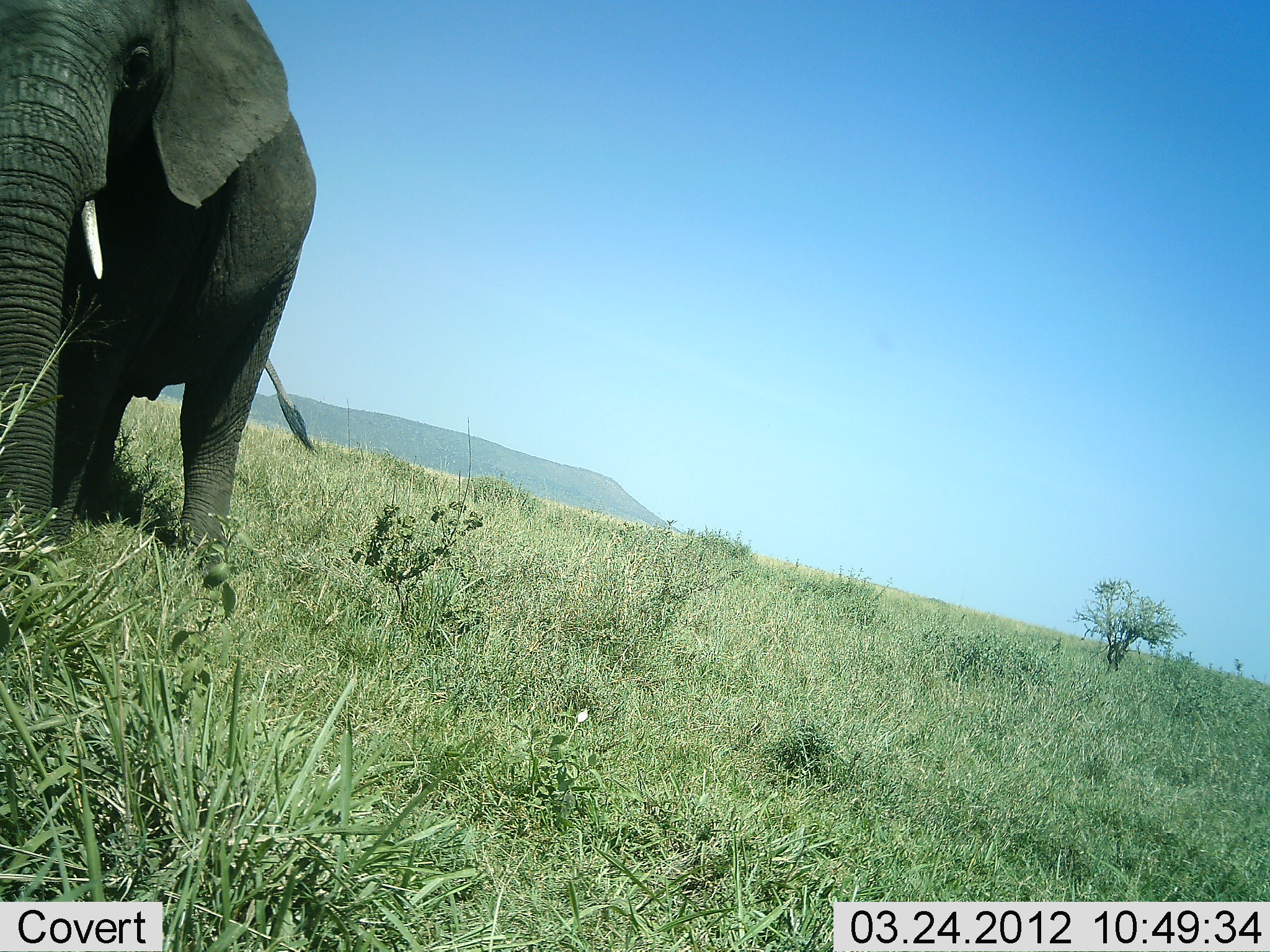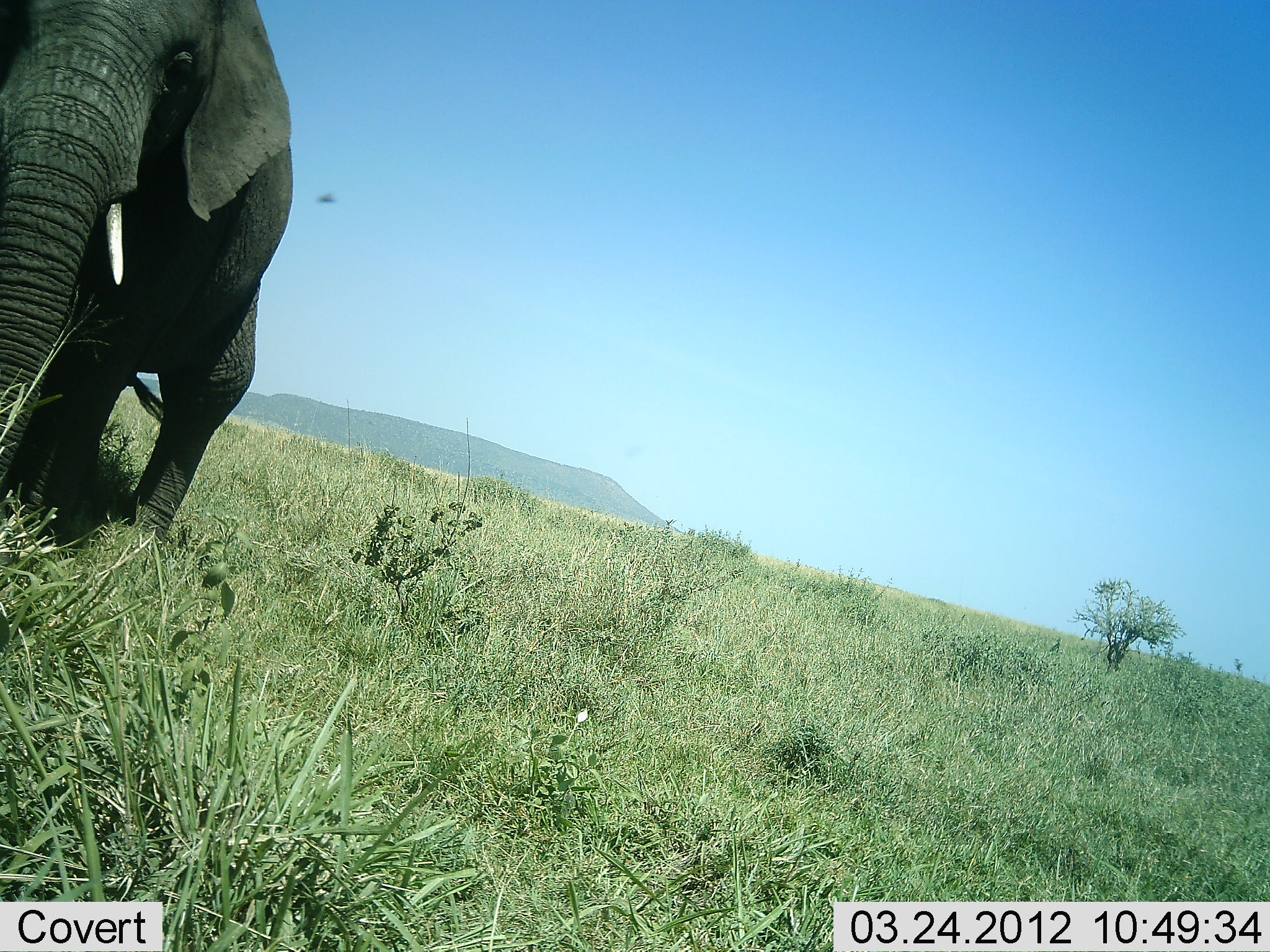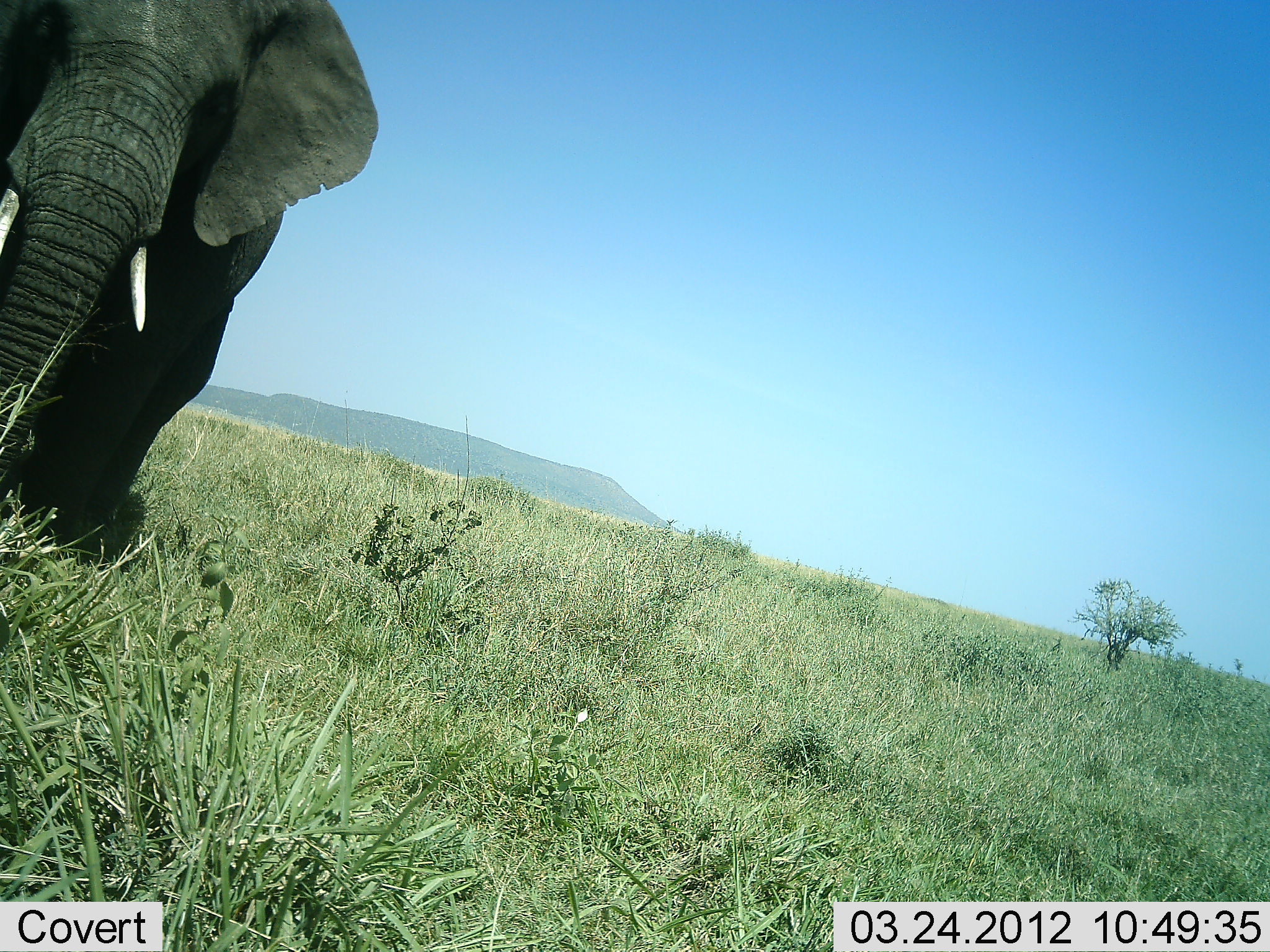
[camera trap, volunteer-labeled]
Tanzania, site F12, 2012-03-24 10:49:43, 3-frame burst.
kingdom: Animalia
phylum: Chordata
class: Mammalia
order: Proboscidea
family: Elephantidae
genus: Loxodonta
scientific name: Loxodonta africana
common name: african bush elephant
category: elephant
Elephant (african bush elephant) (Loxodonta africana), count 1. Behavior (volunteer vote fractions): standing 31%, resting 0%, moving 56%, interacting 0%. Young present (vote fraction): 0%. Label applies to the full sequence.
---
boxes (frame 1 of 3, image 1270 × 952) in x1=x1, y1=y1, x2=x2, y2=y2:
animal: x1=1, y1=0, x2=317, y2=578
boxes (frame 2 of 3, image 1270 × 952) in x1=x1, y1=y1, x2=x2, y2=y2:
animal: x1=0, y1=1, x2=291, y2=570; x1=314, y1=191, x2=340, y2=206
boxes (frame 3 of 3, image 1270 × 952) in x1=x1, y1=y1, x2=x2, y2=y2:
animal: x1=0, y1=1, x2=378, y2=570